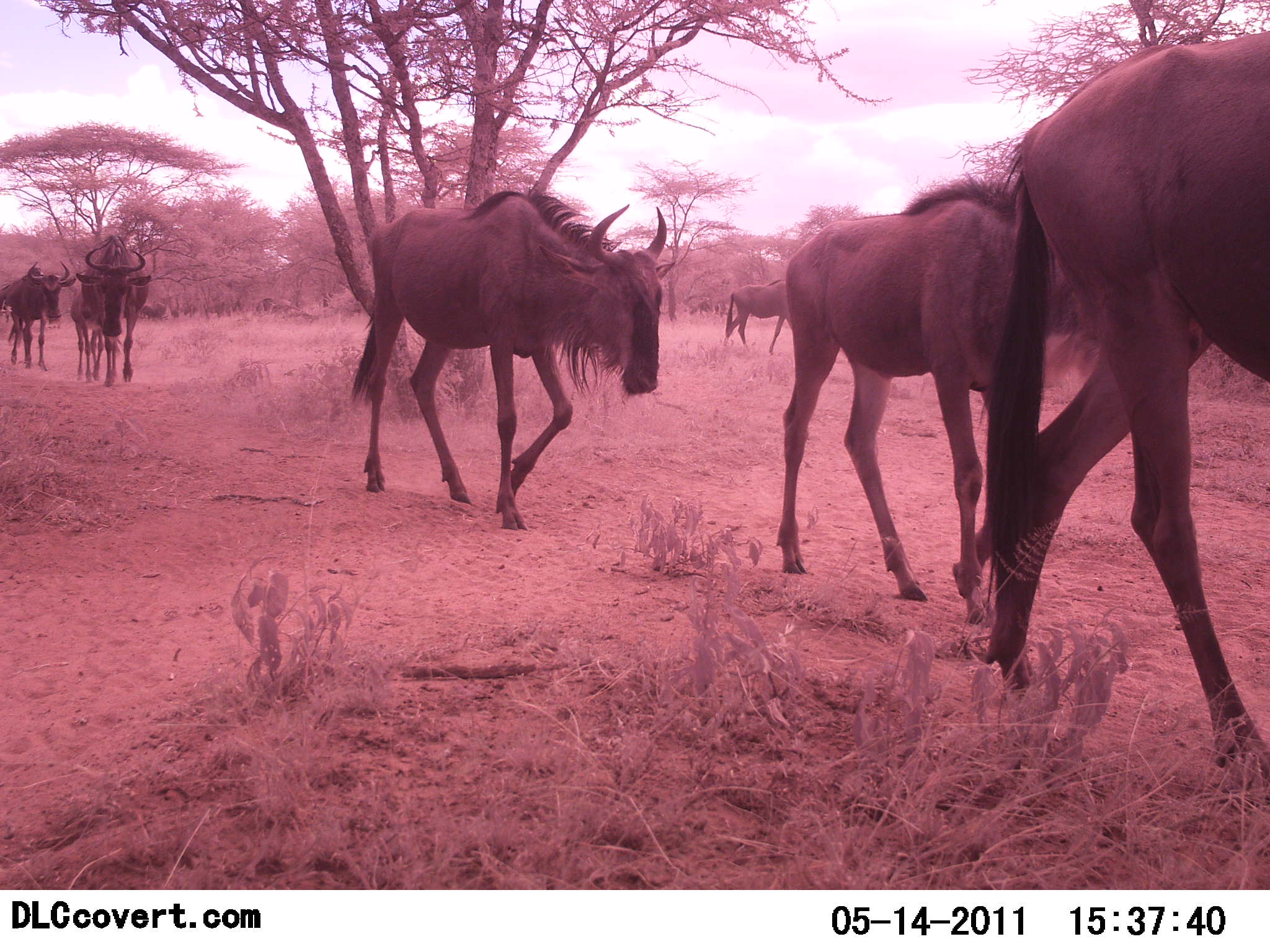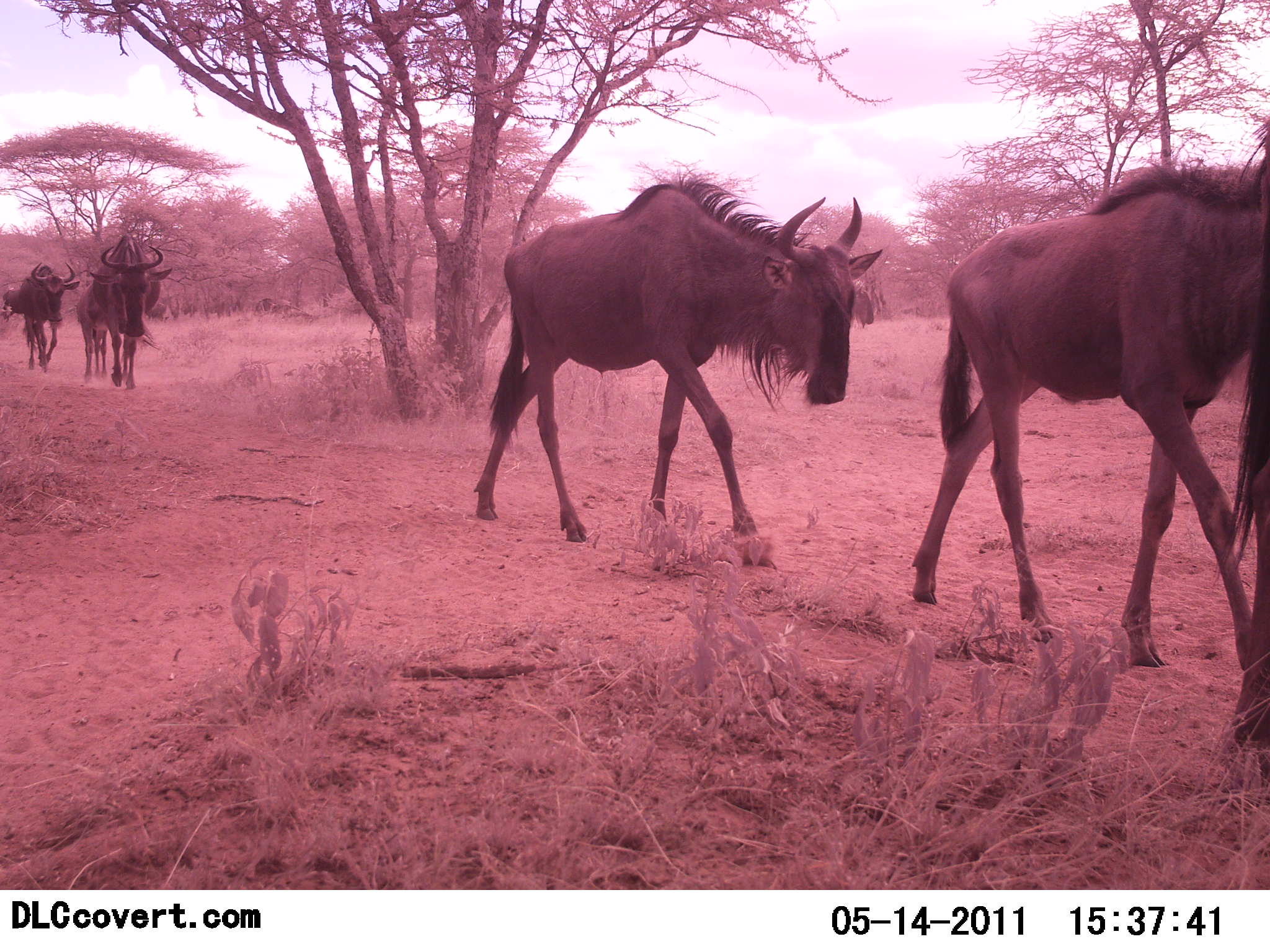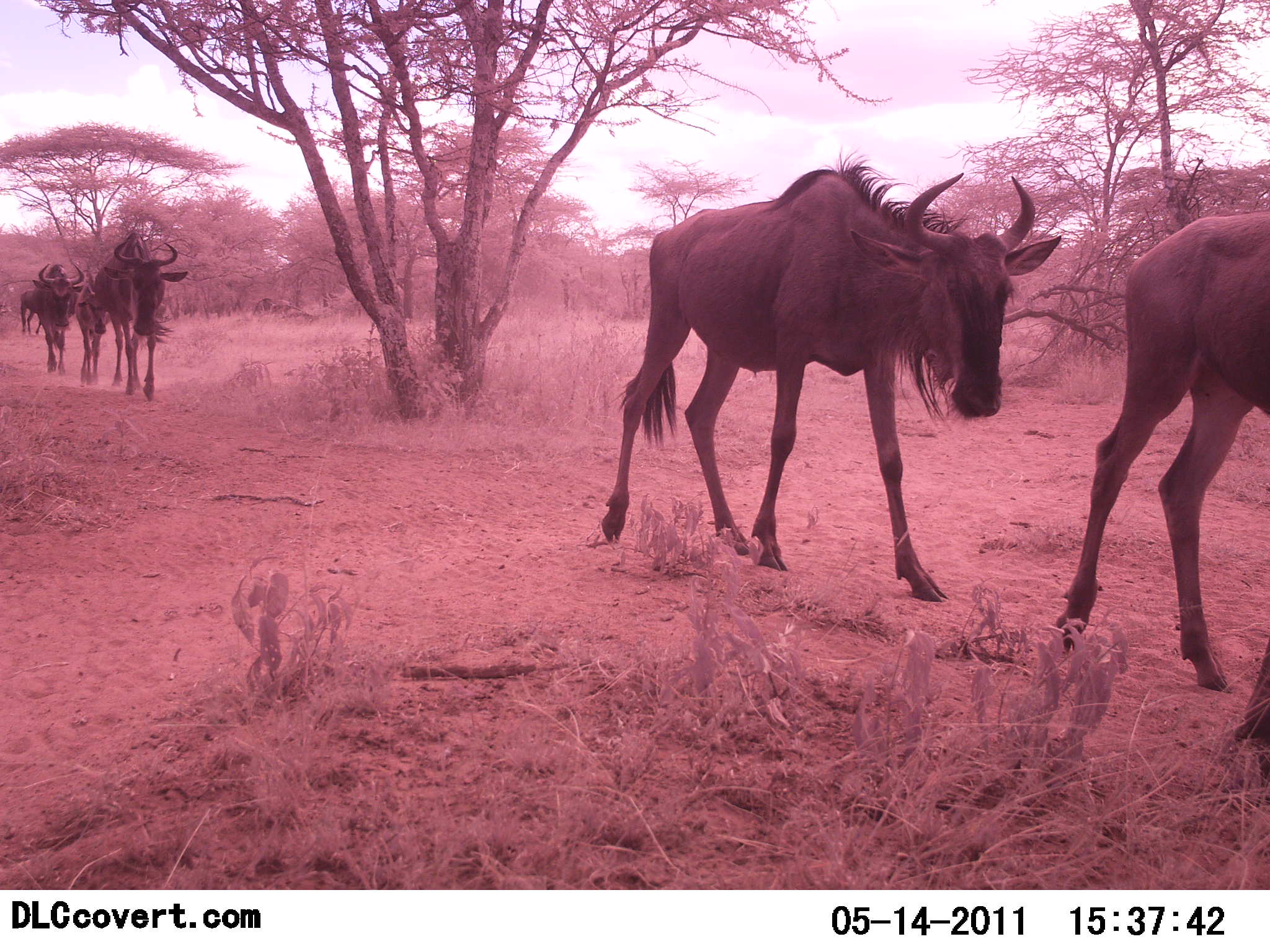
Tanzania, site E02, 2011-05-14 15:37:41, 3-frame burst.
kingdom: Animalia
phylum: Chordata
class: Mammalia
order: Artiodactyla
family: Bovidae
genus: Connochaetes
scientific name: Connochaetes taurinus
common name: blue wildebeest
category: wildebeest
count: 7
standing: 10%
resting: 0%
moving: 100%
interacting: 0%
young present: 20%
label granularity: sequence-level